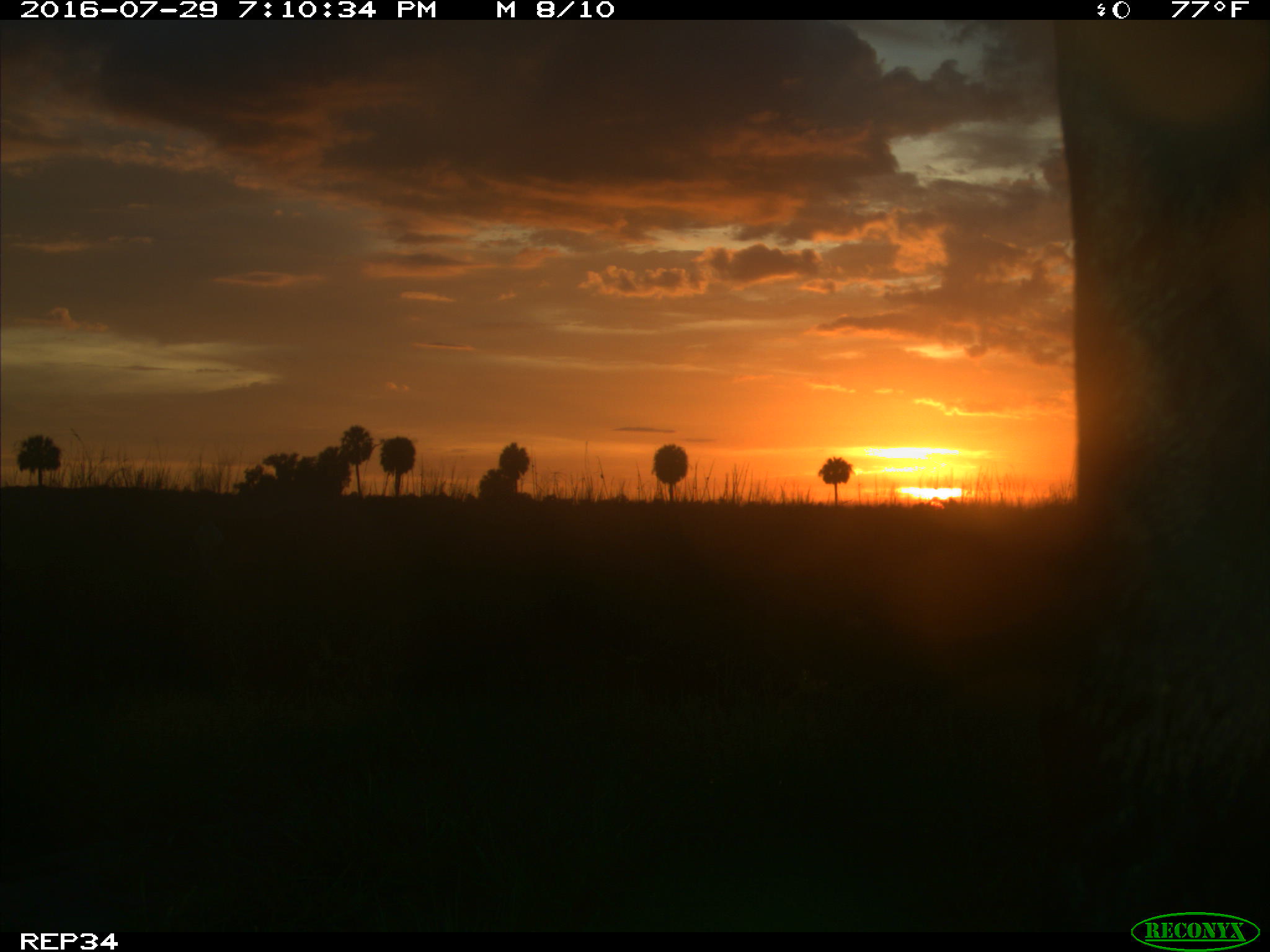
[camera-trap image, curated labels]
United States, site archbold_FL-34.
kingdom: Animalia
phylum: Chordata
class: Mammalia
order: Artiodactyla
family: Bovidae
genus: Bos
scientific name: Bos taurus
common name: domestic cow